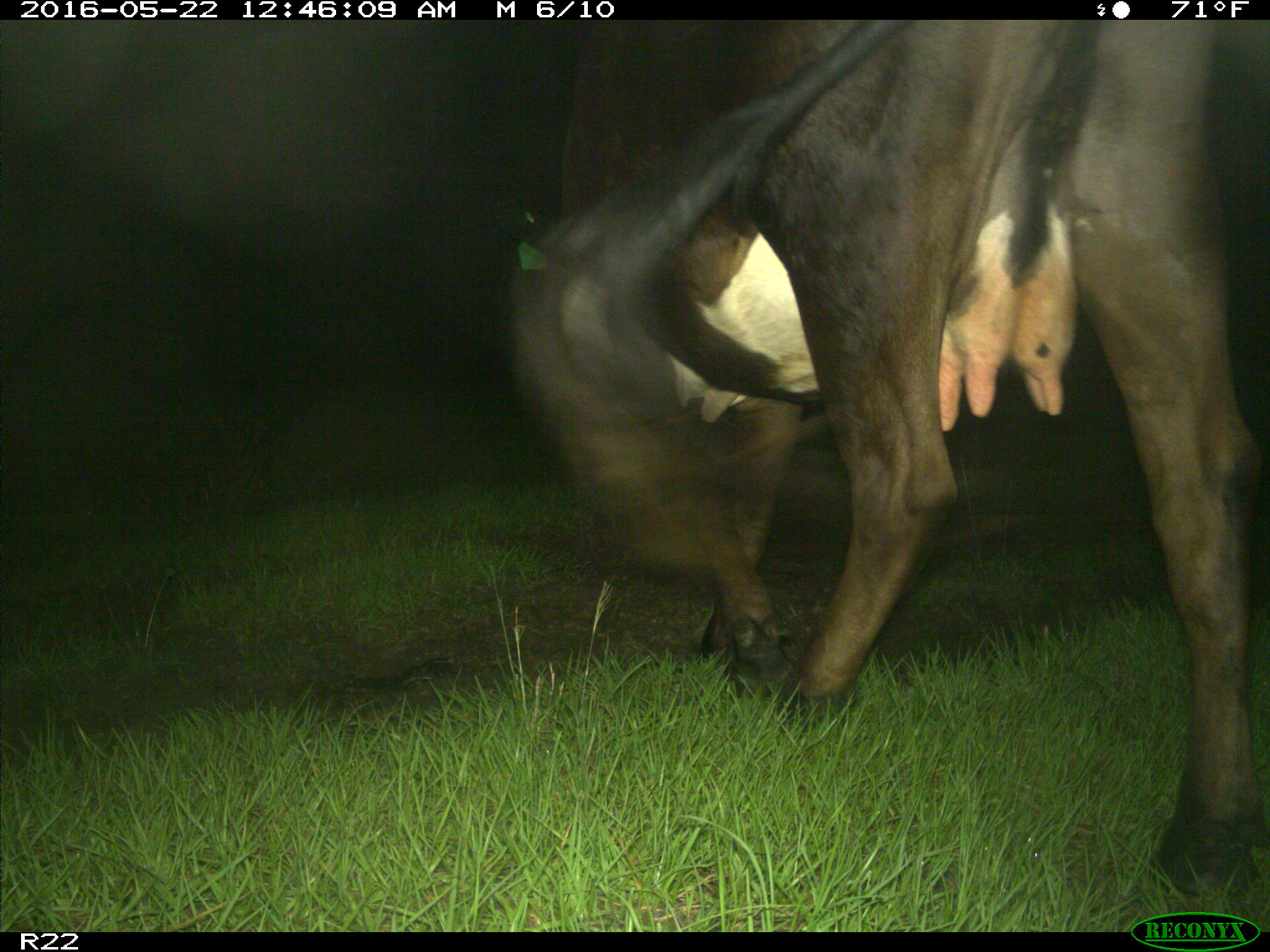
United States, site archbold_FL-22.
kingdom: Animalia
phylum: Chordata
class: Mammalia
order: Artiodactyla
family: Bovidae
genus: Bos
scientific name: Bos taurus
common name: domestic cow